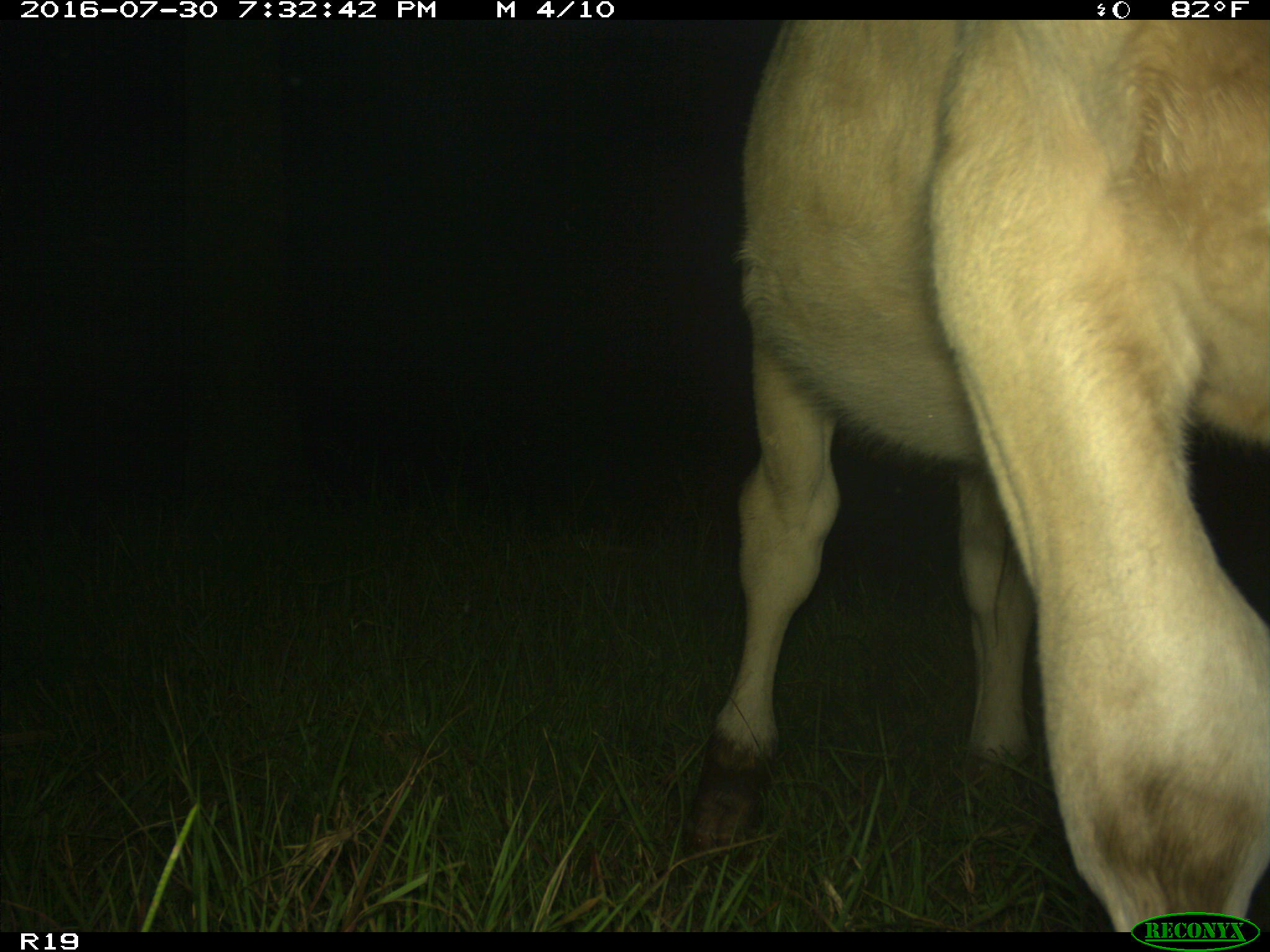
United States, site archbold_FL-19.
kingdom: Animalia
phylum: Chordata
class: Mammalia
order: Artiodactyla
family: Bovidae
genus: Bos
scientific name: Bos taurus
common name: domestic cow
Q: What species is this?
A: Bos taurus (domestic cow).